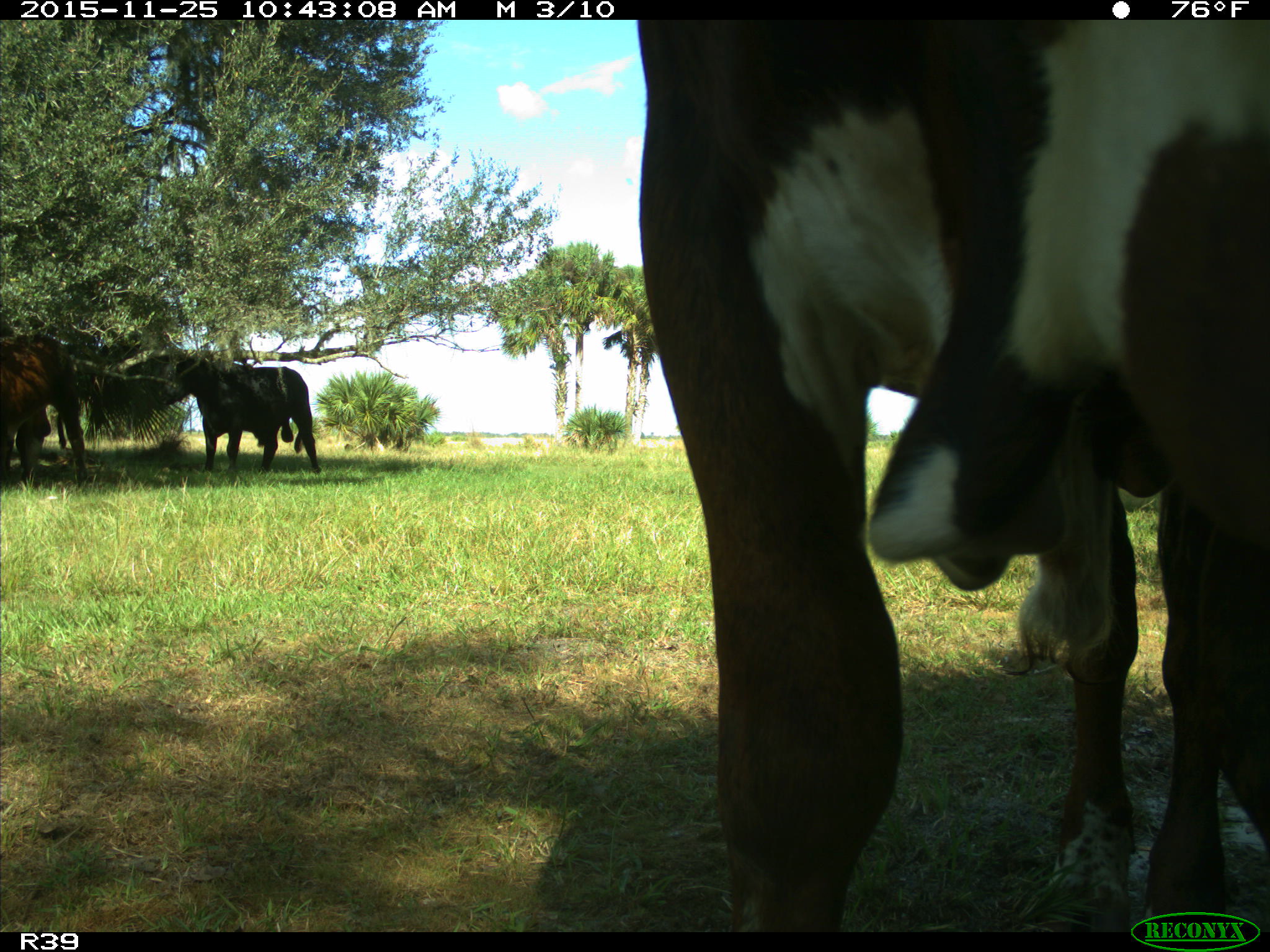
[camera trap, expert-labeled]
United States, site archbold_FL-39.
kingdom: Animalia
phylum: Chordata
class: Mammalia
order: Artiodactyla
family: Bovidae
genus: Bos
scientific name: Bos taurus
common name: domestic cow